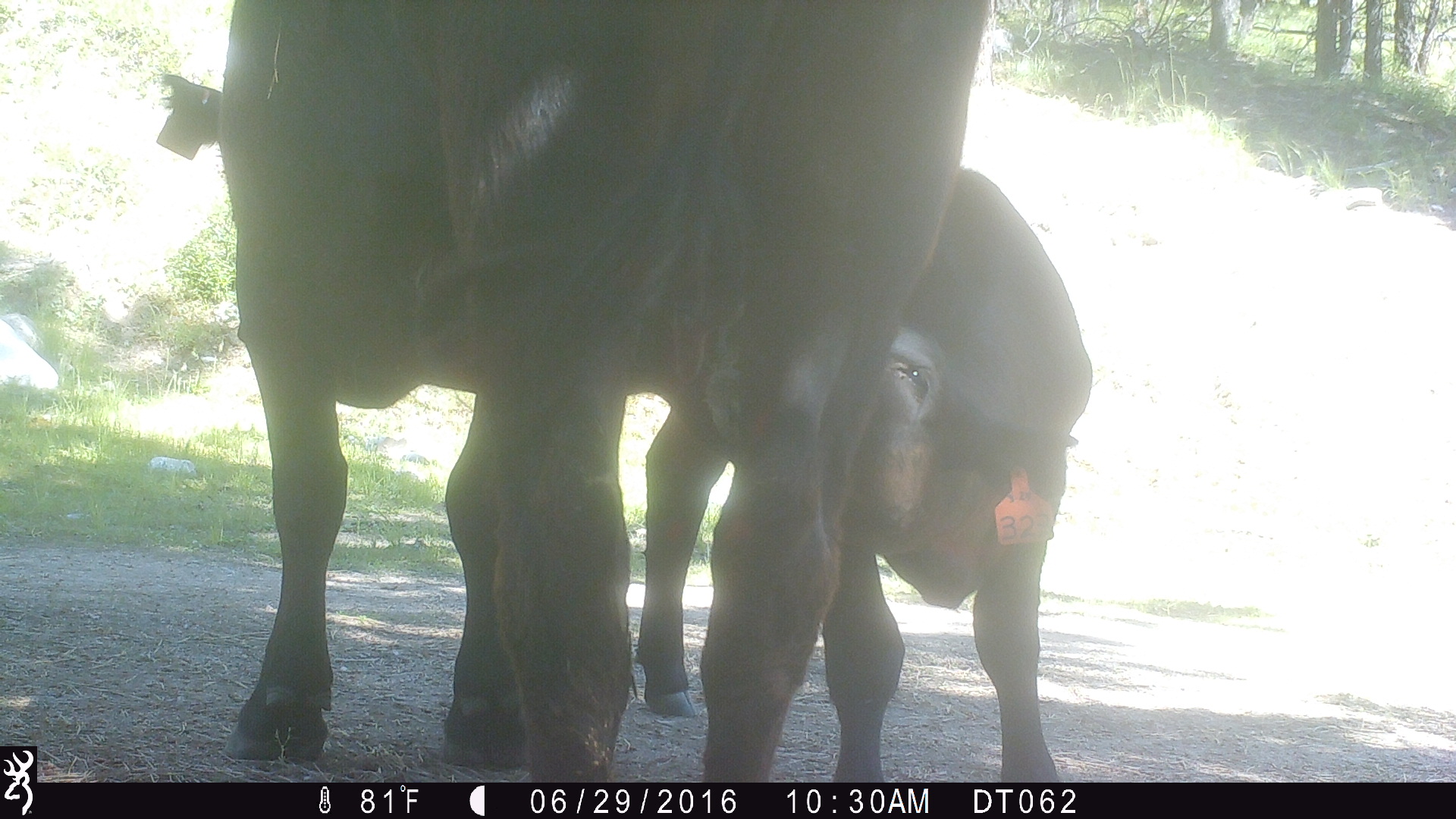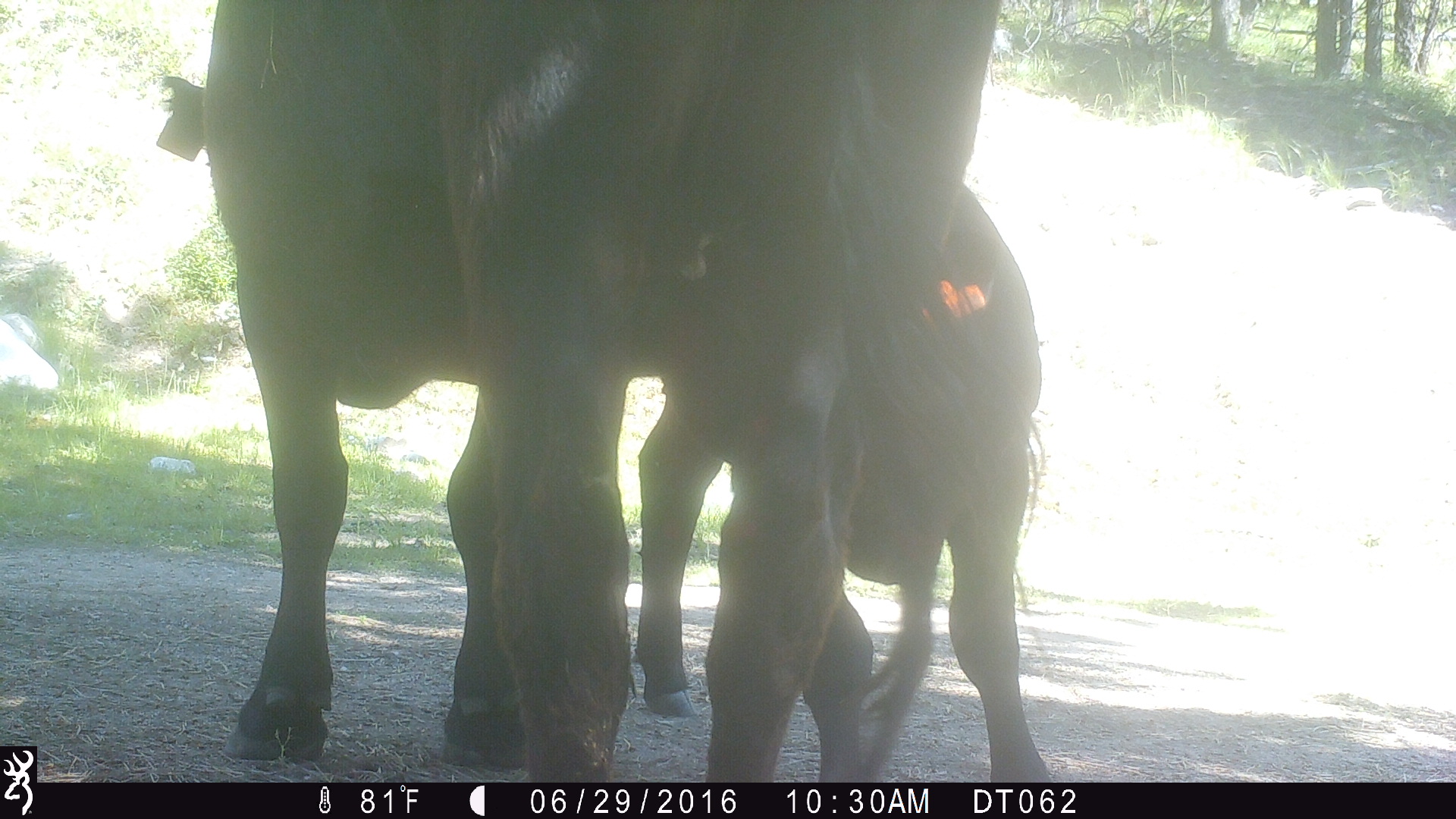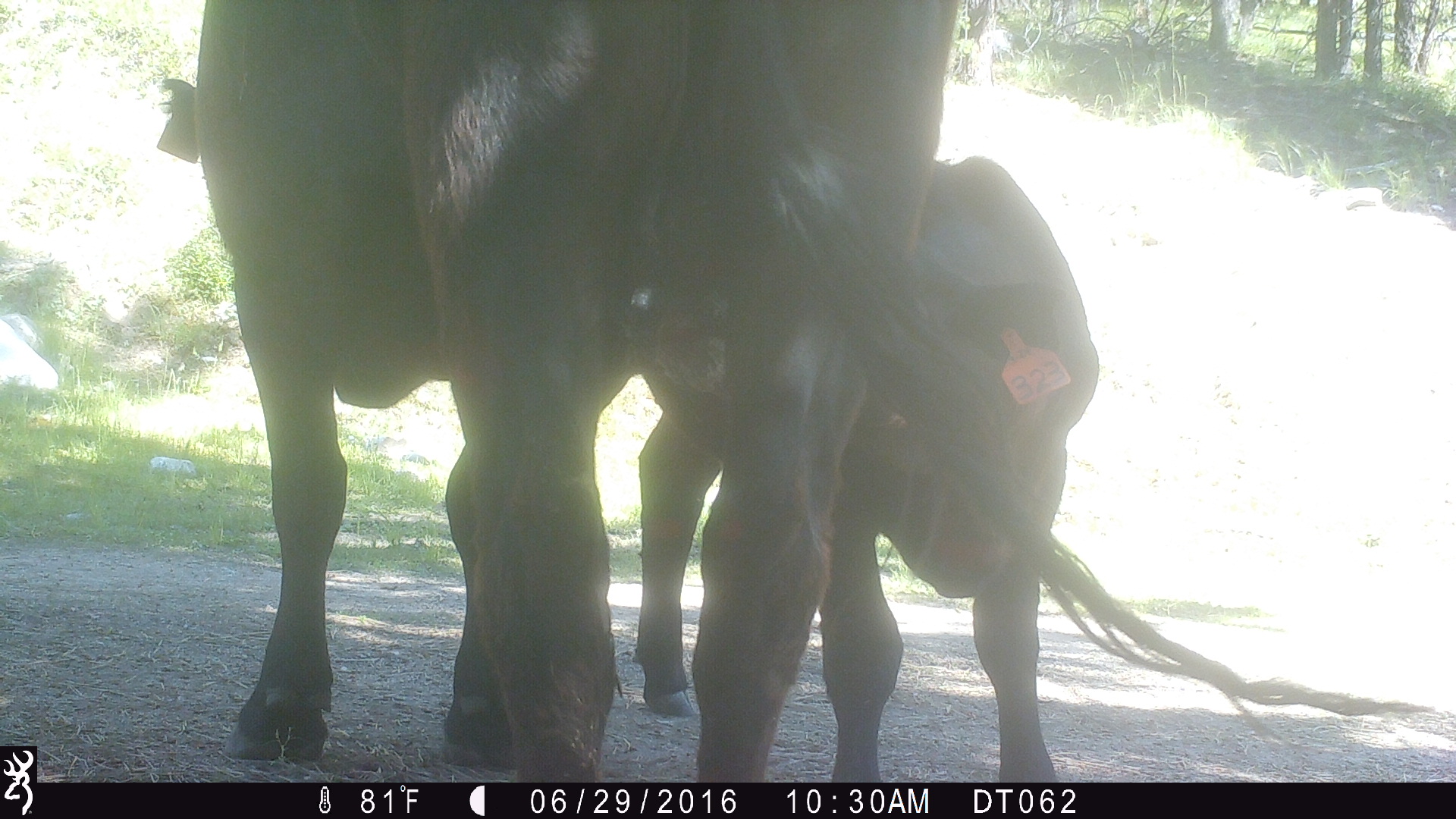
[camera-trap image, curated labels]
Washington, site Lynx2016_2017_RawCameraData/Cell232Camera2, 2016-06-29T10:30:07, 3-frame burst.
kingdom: Animalia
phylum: Chordata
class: Mammalia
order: Artiodactyla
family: Bovidae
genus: Bos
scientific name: Bos taurus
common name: domestic cattle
Domestic cattle (Bos taurus). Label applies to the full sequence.